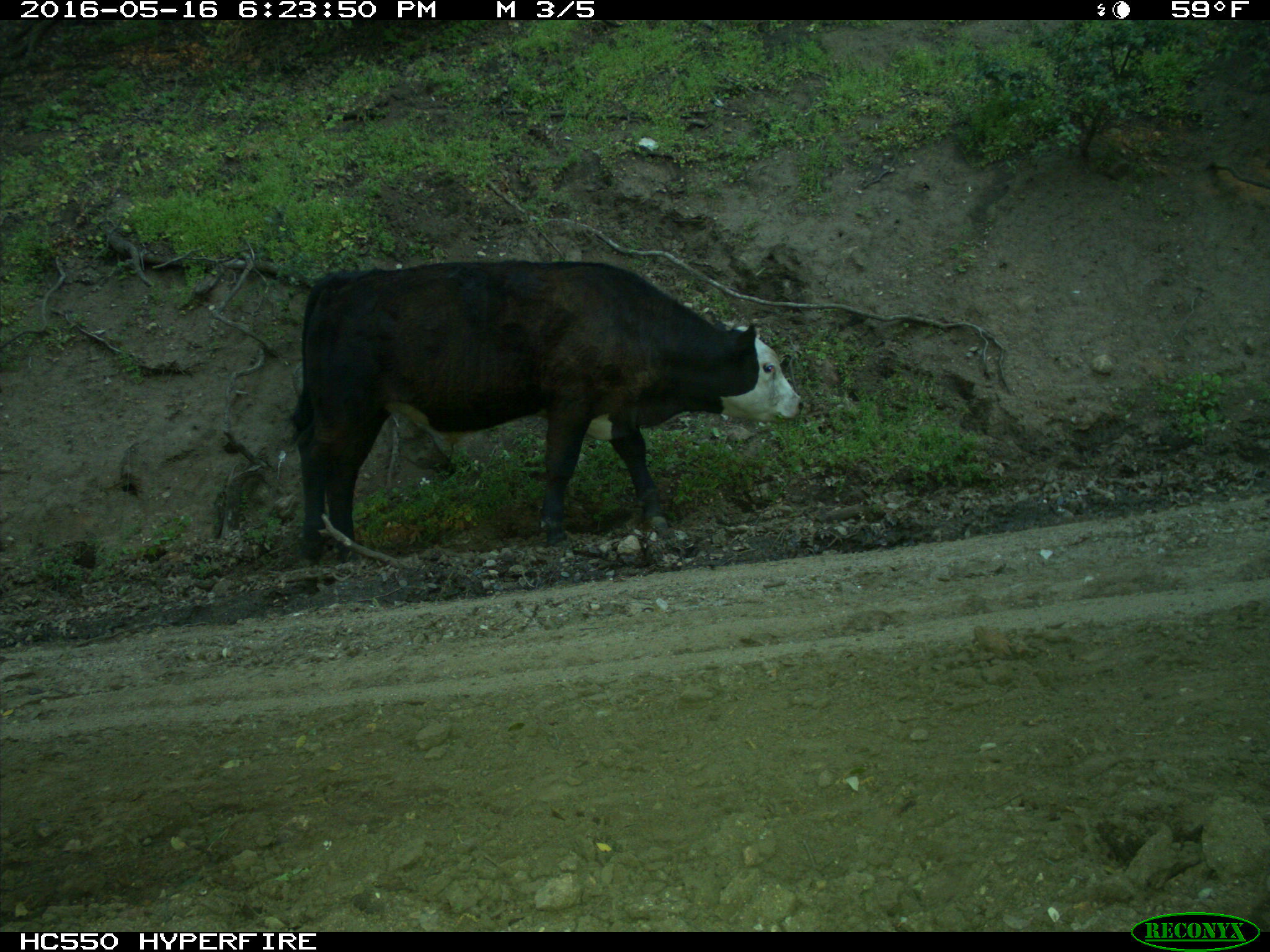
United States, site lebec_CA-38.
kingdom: Animalia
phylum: Chordata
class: Mammalia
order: Artiodactyla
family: Bovidae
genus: Bos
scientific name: Bos taurus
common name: domestic cow